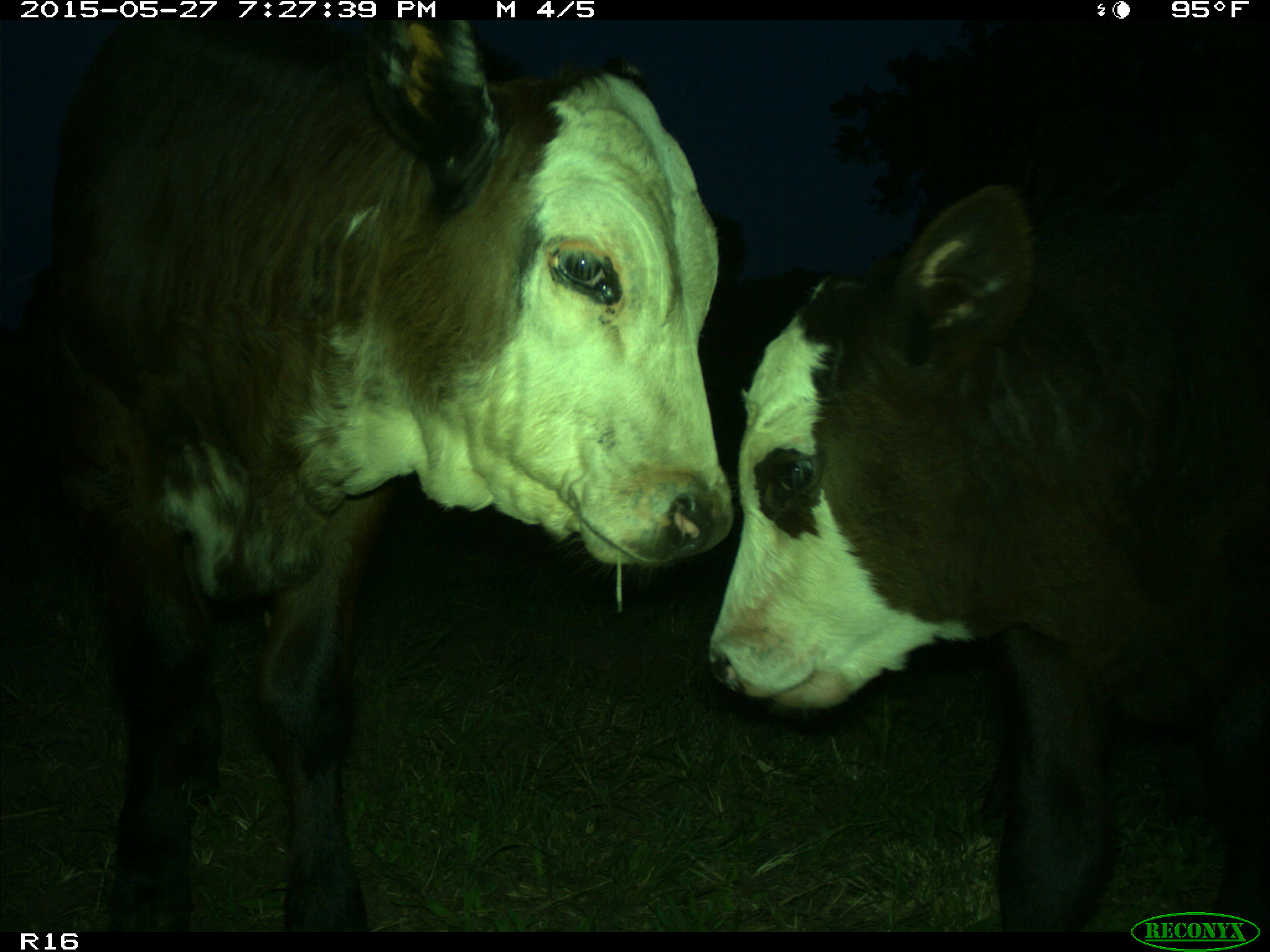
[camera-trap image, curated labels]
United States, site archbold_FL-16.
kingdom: Animalia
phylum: Chordata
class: Mammalia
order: Artiodactyla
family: Bovidae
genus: Bos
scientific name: Bos taurus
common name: domestic cow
Bos taurus (domestic cow).